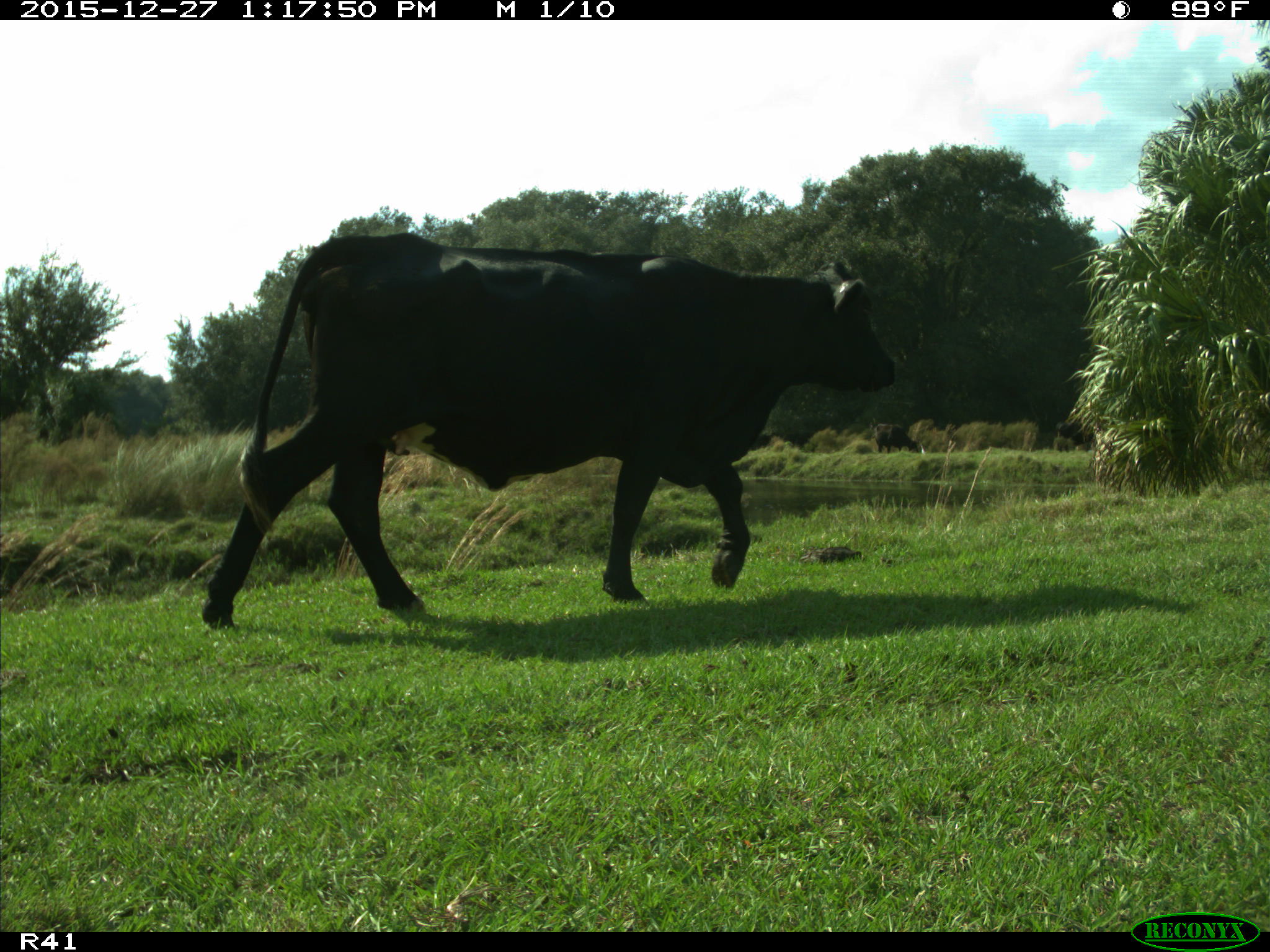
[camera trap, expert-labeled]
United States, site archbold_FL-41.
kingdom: Animalia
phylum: Chordata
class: Mammalia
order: Artiodactyla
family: Bovidae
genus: Bos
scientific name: Bos taurus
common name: domestic cow